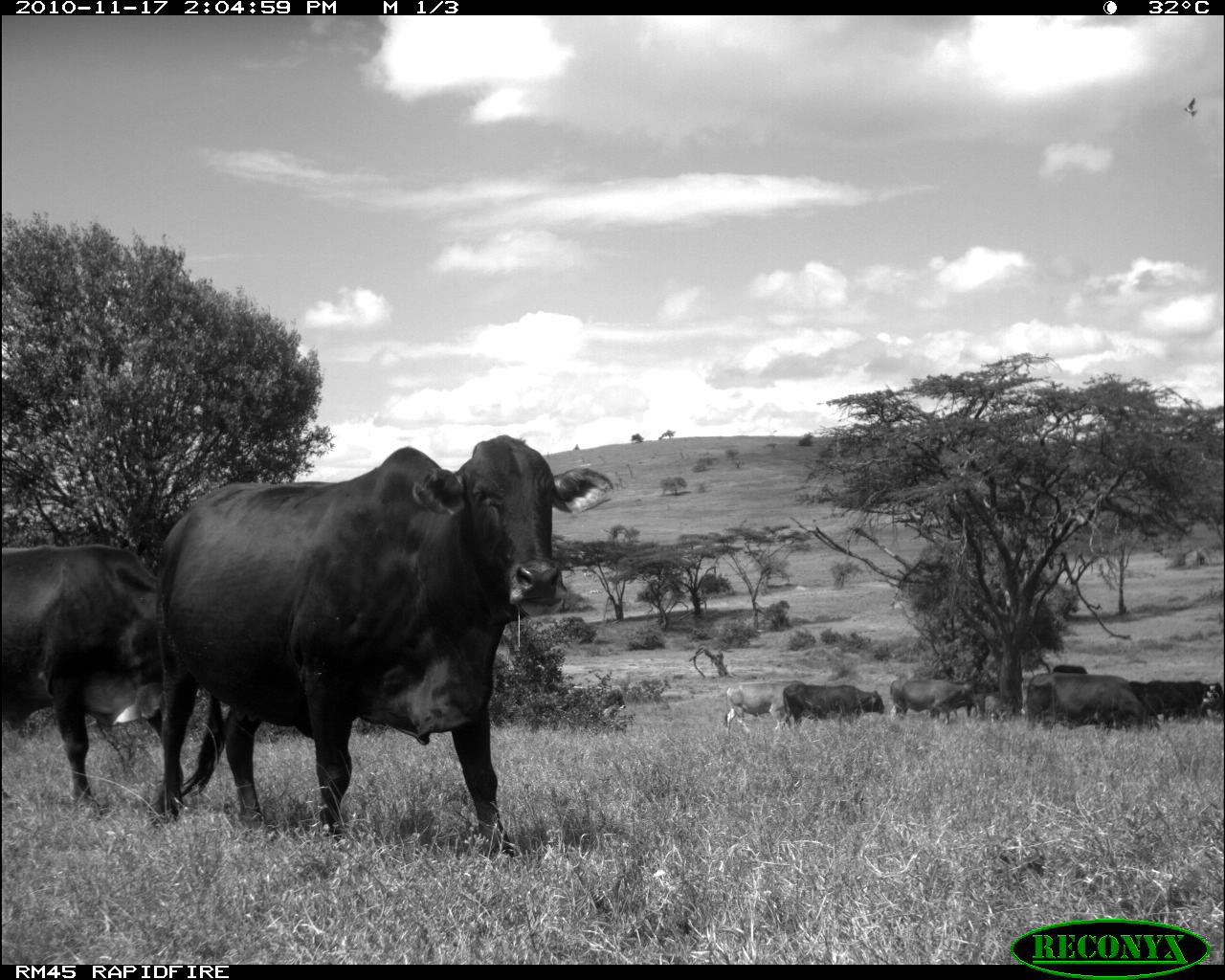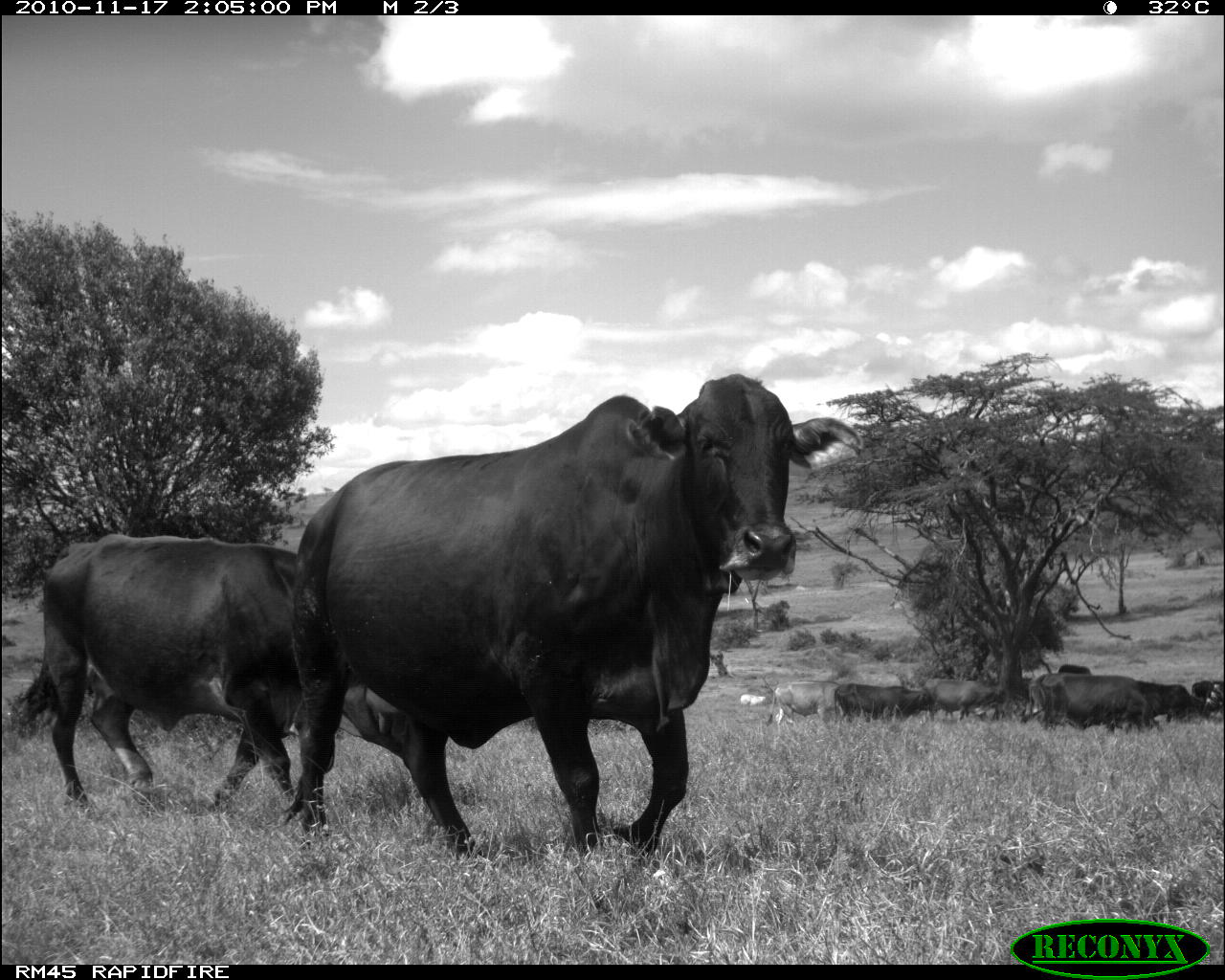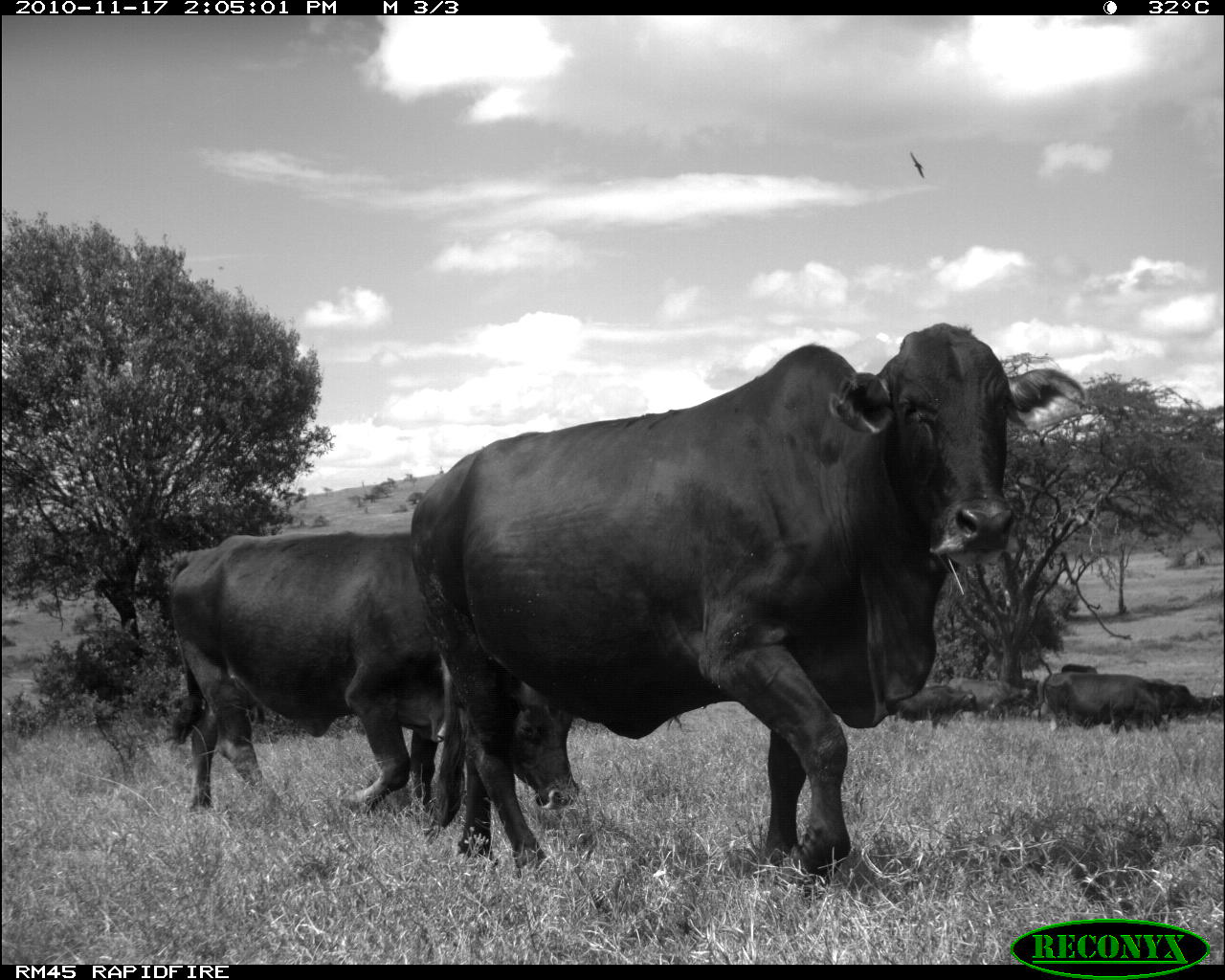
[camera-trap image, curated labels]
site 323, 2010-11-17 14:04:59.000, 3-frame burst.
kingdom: Animalia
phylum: Chordata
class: Mammalia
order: Artiodactyla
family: Bovidae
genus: Bos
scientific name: Bos taurus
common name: domestic cattle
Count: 8.